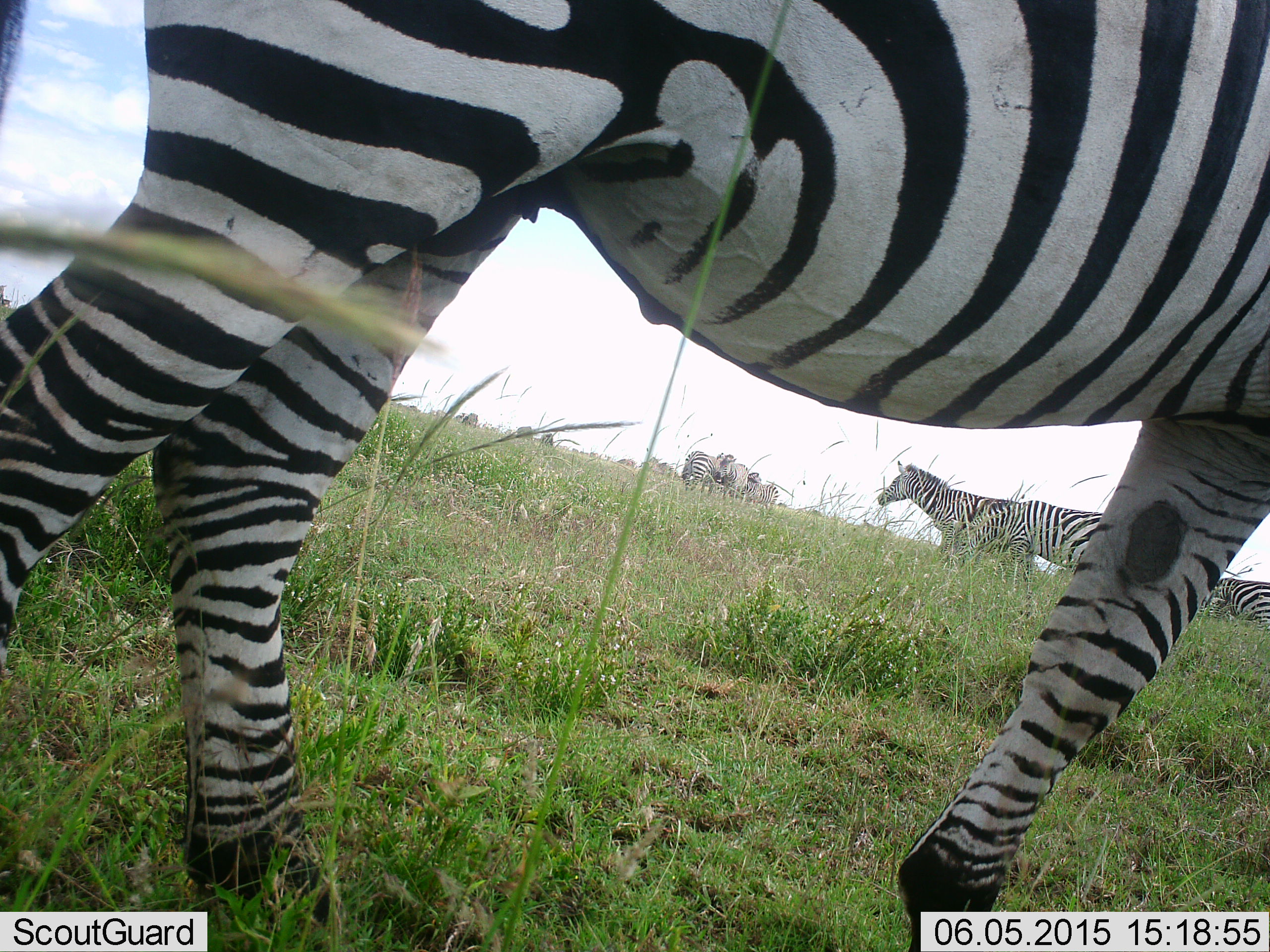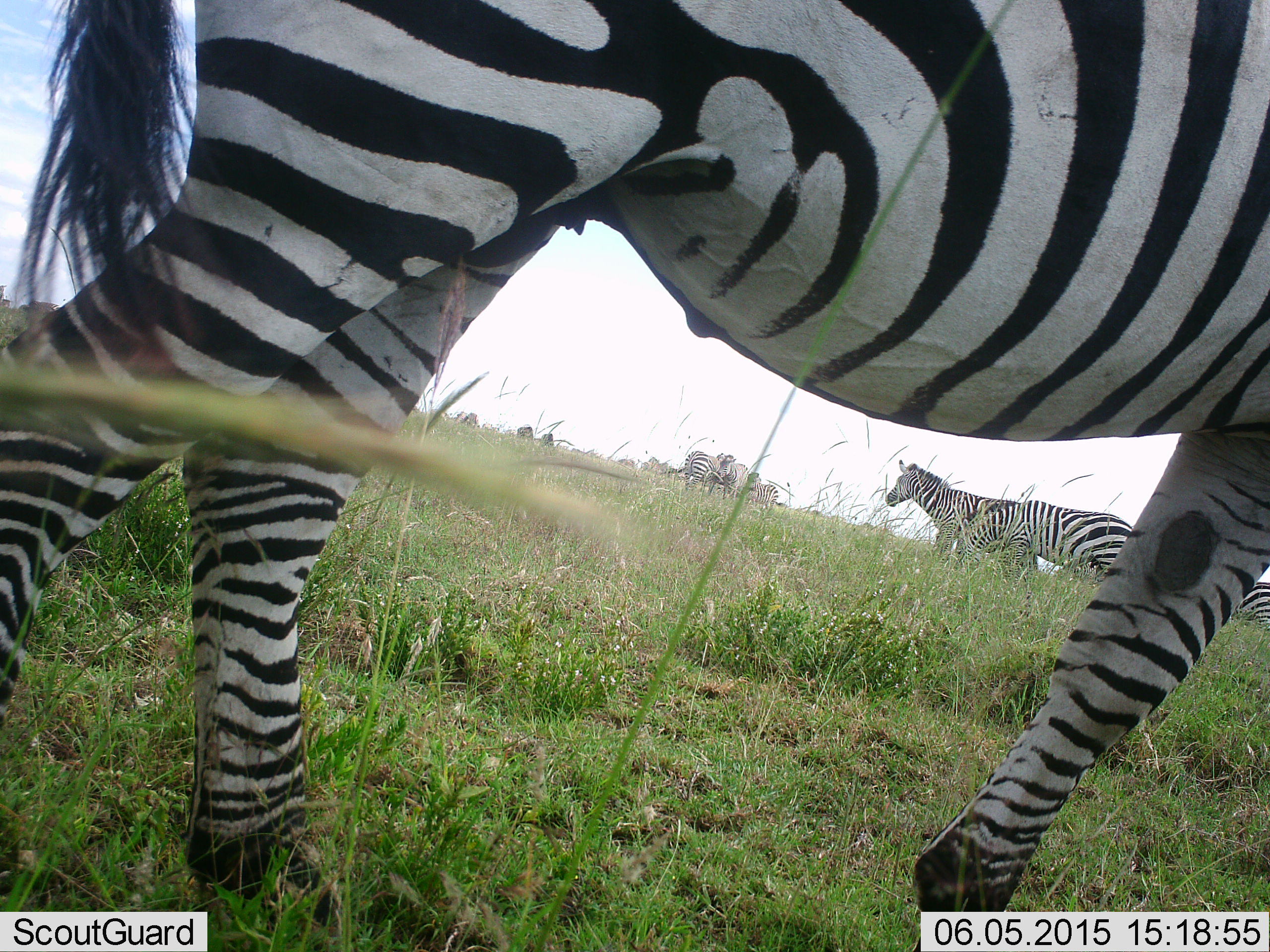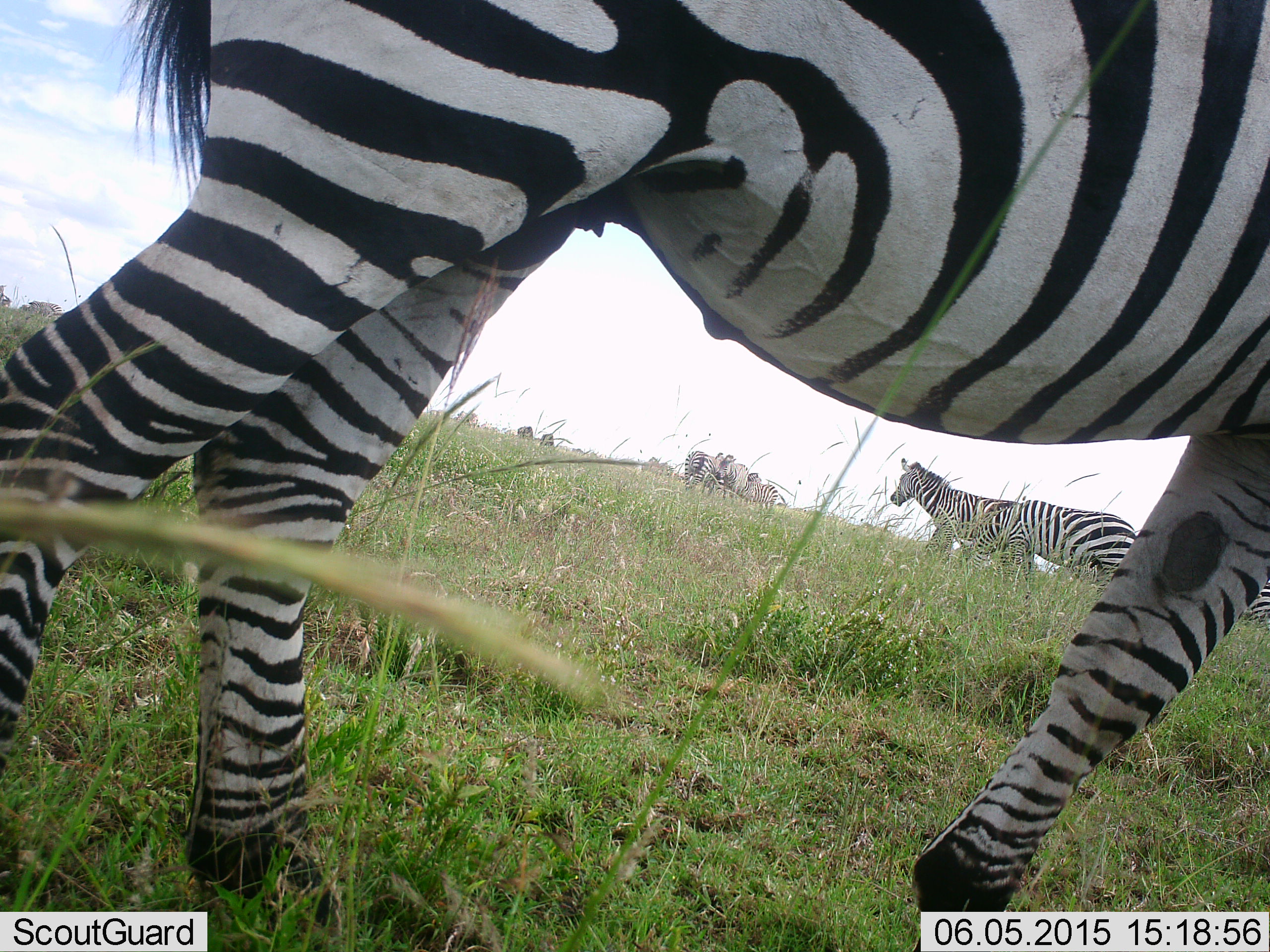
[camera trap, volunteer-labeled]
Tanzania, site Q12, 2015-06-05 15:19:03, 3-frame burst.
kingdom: Animalia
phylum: Chordata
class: Mammalia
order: Perissodactyla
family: Equidae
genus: Equus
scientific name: Equus quagga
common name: plains zebra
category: zebra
Zebra (plains zebra) (Equus quagga), count 9. Behavior (volunteer vote fractions): standing 82%, resting 0%, moving 45%, interacting 0%. Young present (vote fraction): 9%. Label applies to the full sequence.